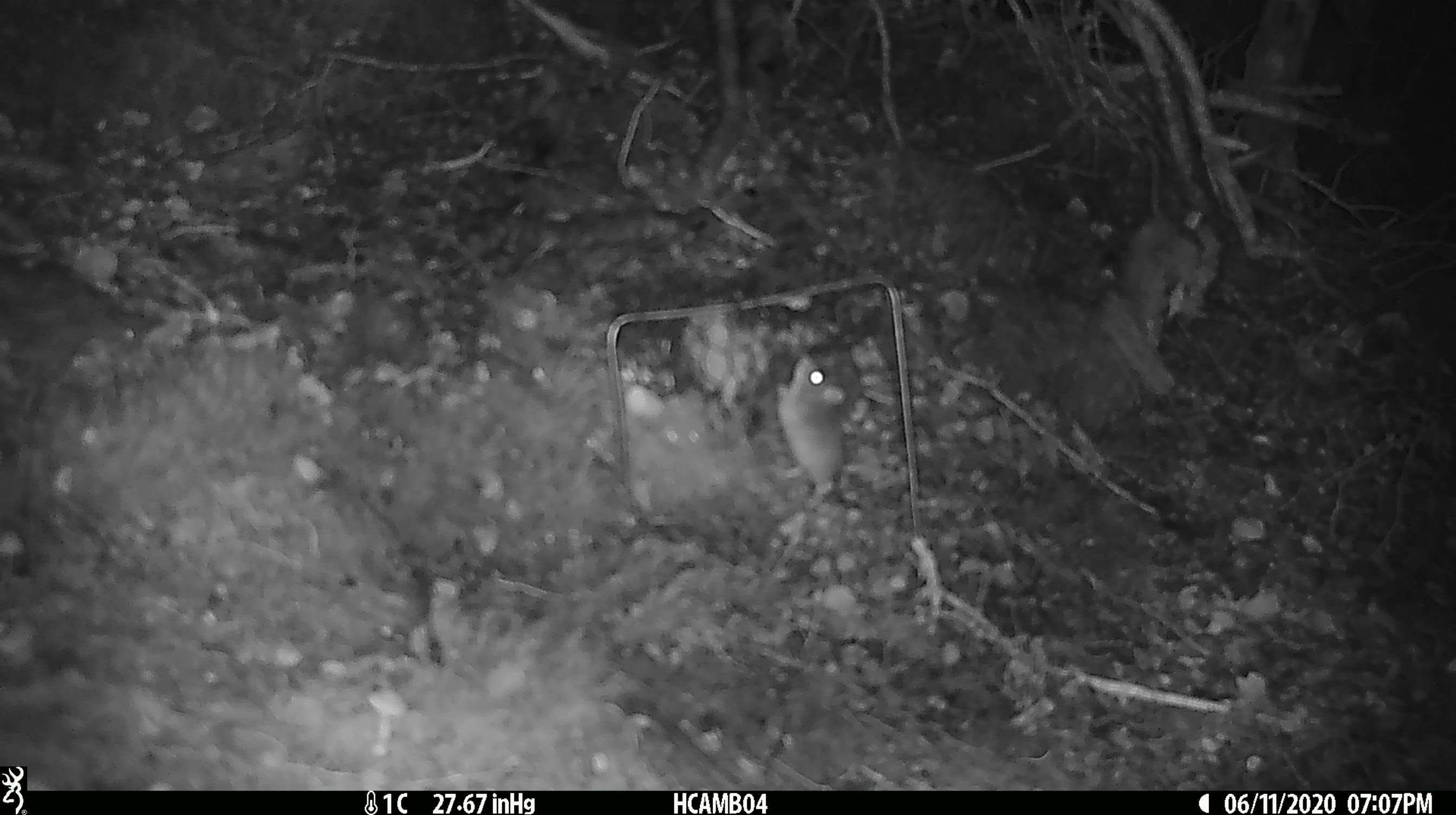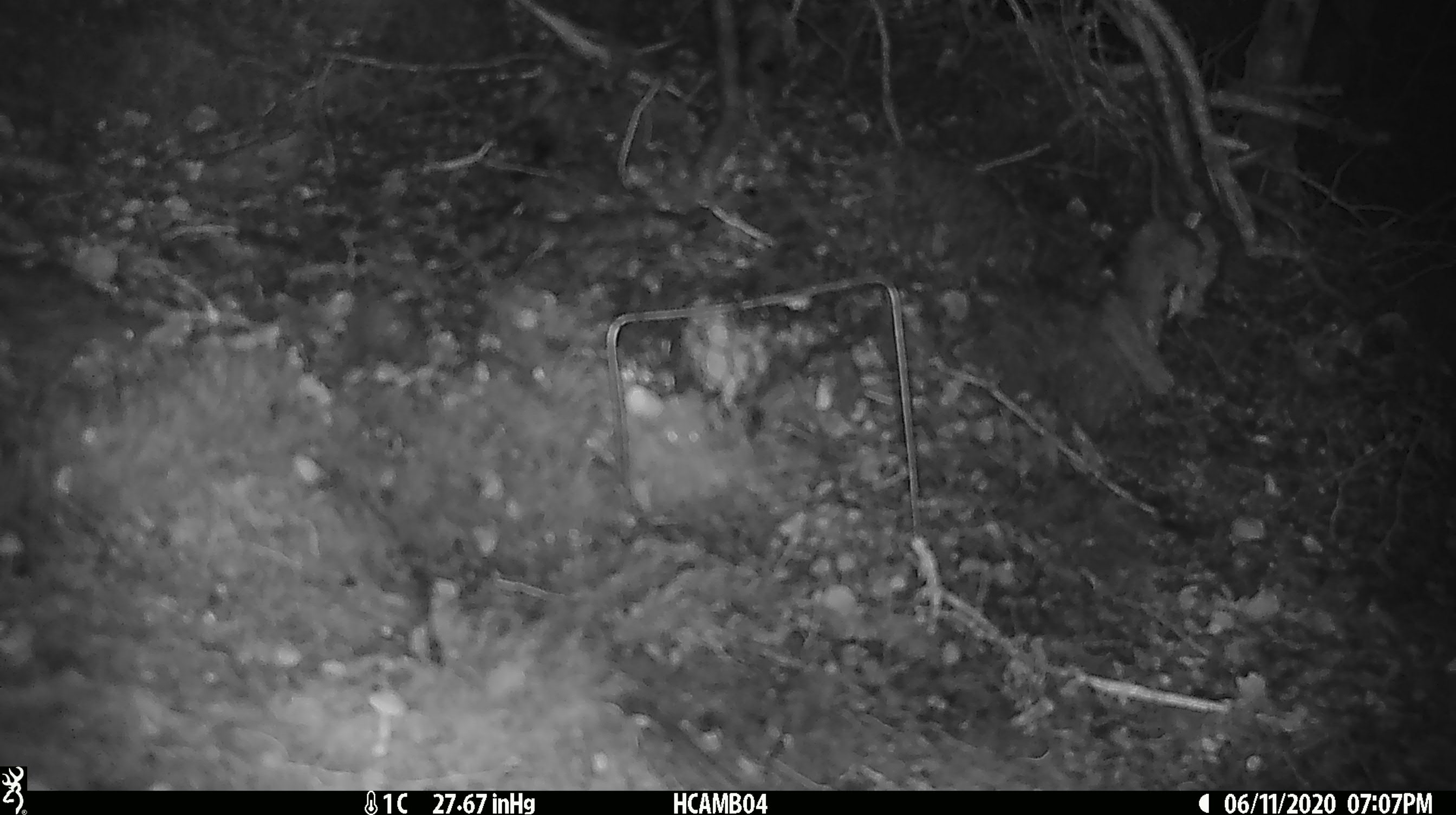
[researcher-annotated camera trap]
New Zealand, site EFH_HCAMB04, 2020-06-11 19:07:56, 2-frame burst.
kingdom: Animalia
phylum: Chordata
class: Mammalia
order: Rodentia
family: Muridae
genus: Mus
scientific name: Mus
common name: mouse